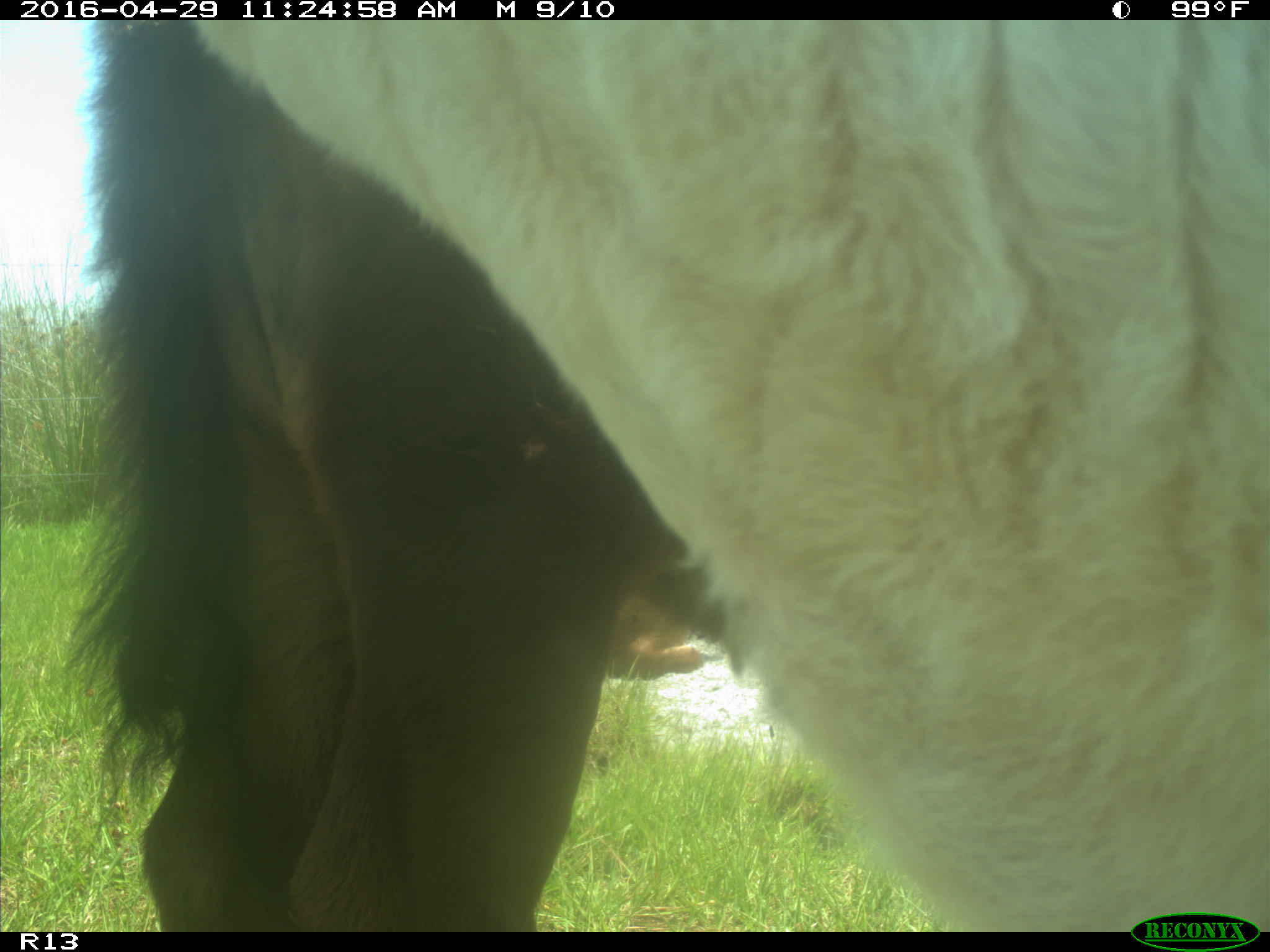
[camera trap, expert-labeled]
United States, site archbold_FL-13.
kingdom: Animalia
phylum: Chordata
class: Mammalia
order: Artiodactyla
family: Bovidae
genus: Bos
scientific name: Bos taurus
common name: domestic cow